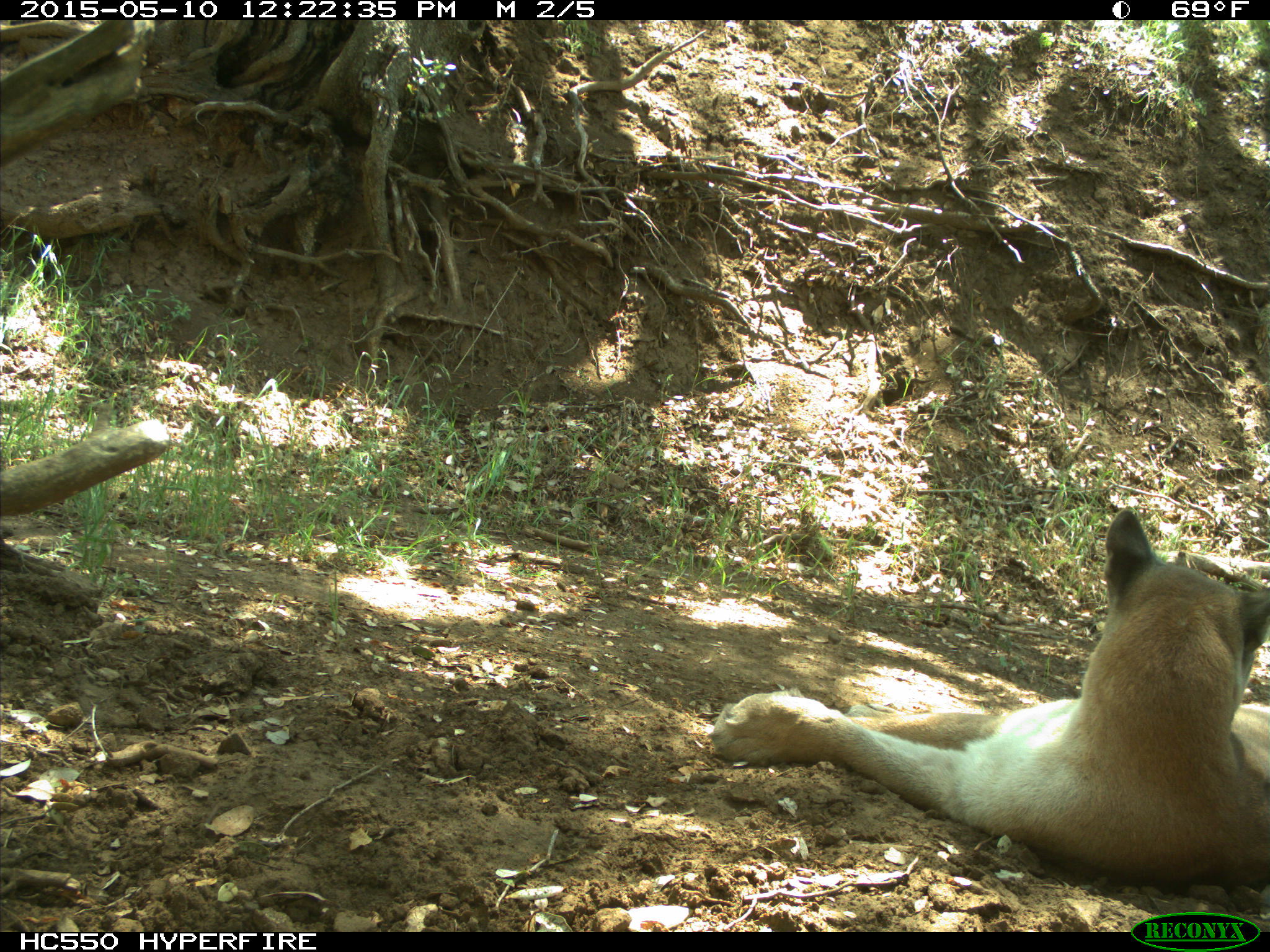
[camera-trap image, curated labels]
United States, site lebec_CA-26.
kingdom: Animalia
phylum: Chordata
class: Mammalia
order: Carnivora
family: Felidae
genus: Puma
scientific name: Puma concolor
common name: mountain lion